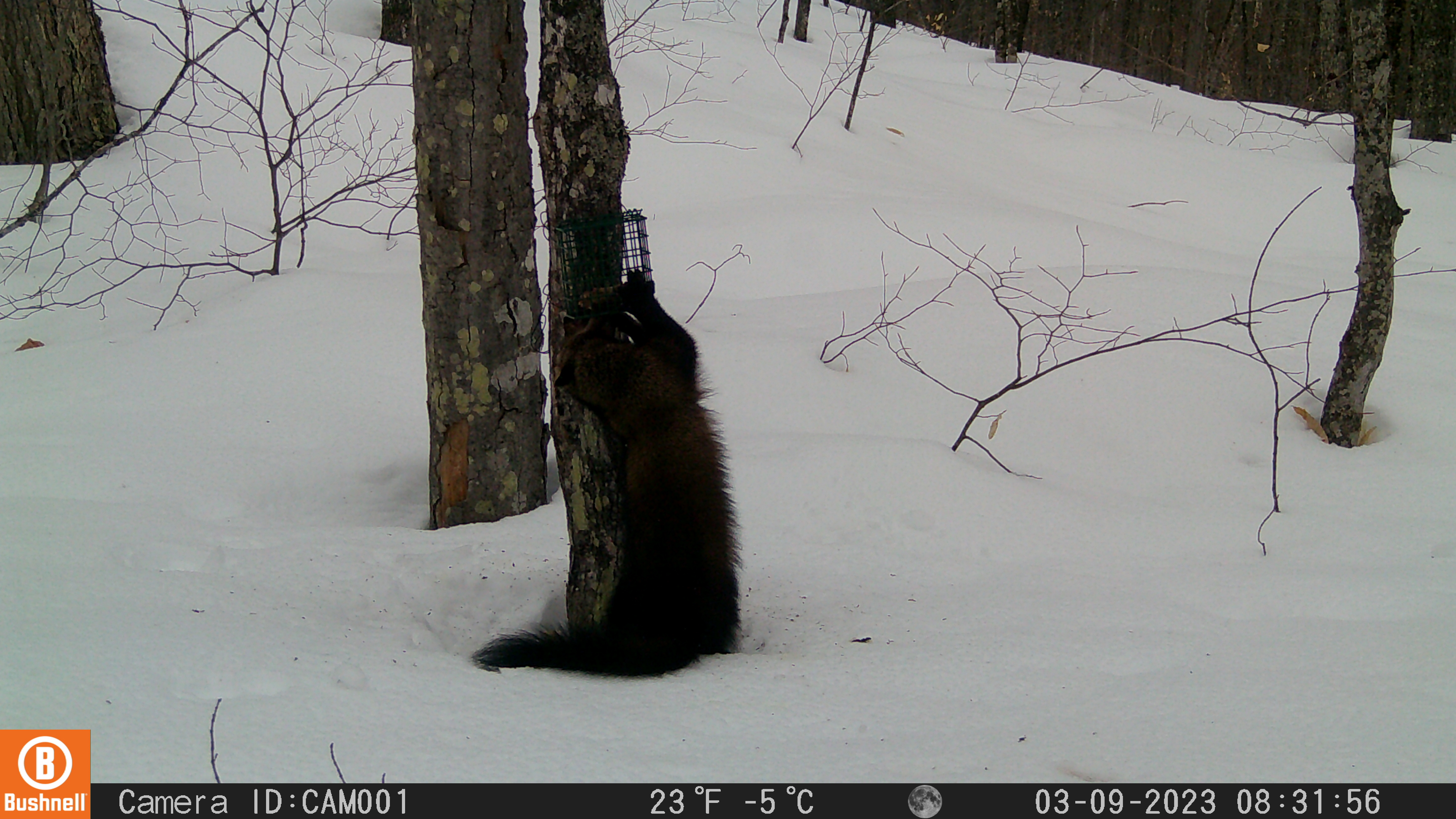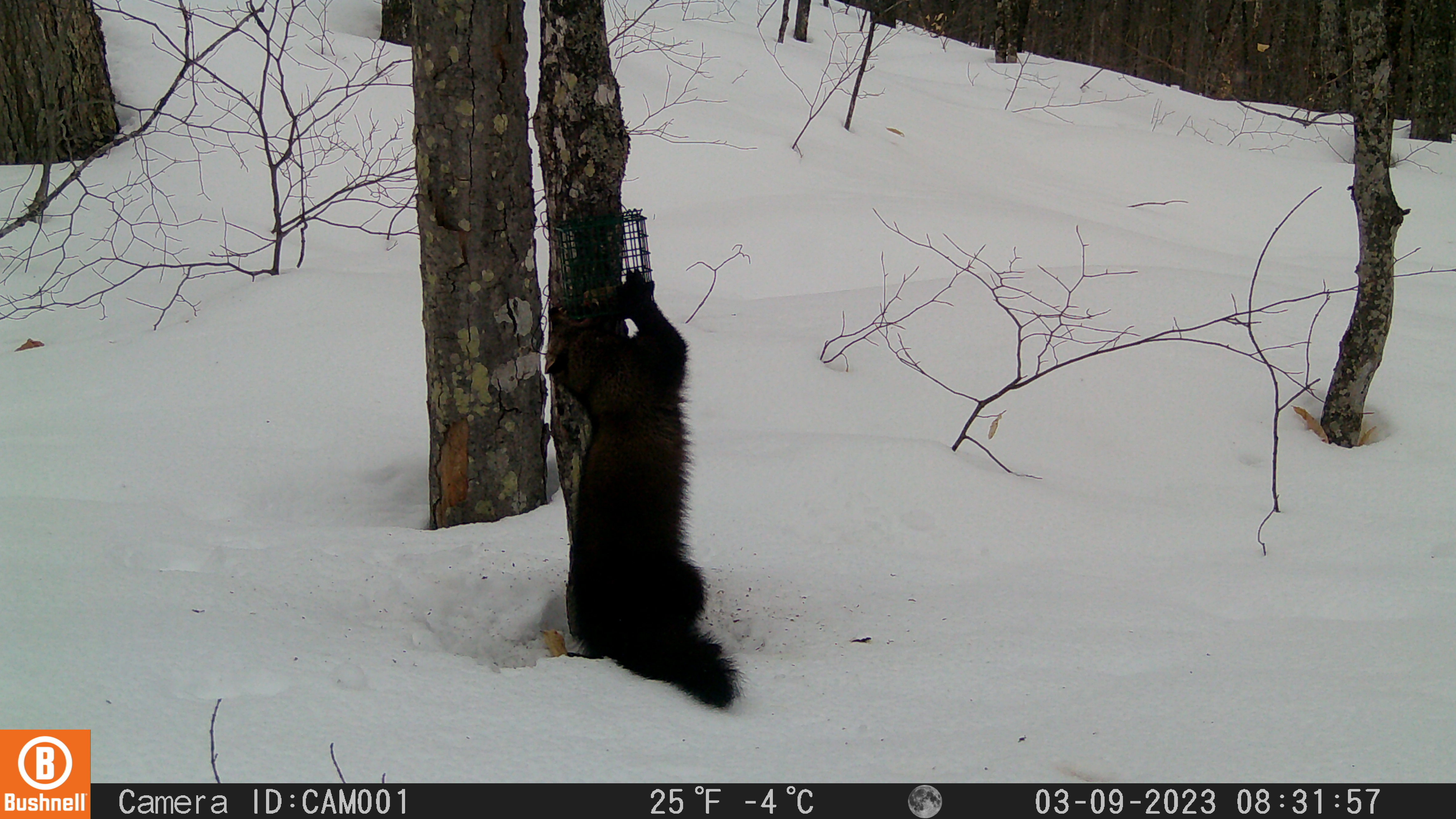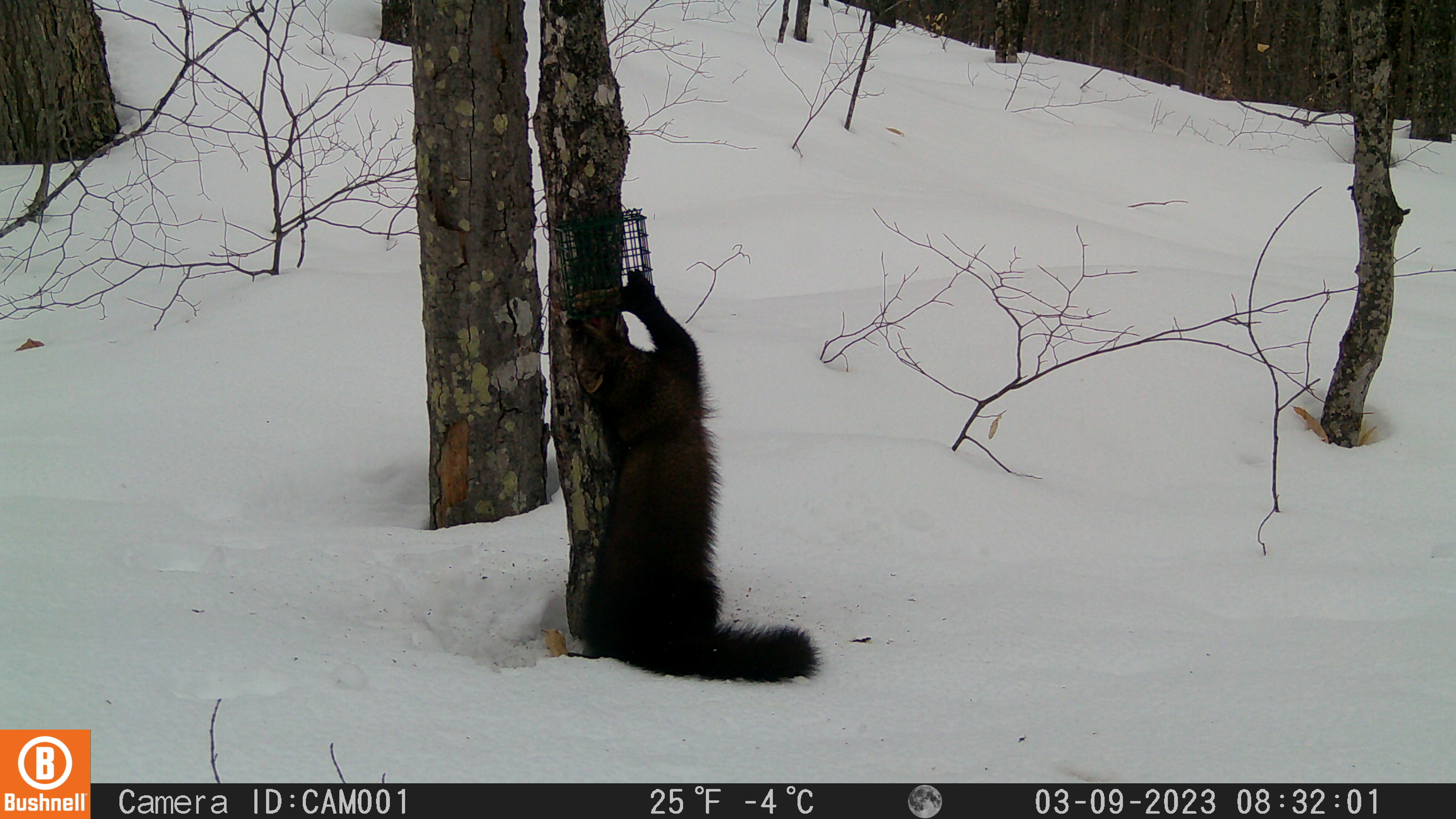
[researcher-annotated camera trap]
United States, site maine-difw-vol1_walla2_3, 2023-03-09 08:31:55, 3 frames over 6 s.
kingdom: Animalia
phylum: Chordata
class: Mammalia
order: Carnivora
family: Mustelidae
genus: Pekania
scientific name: Pekania pennanti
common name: fisher